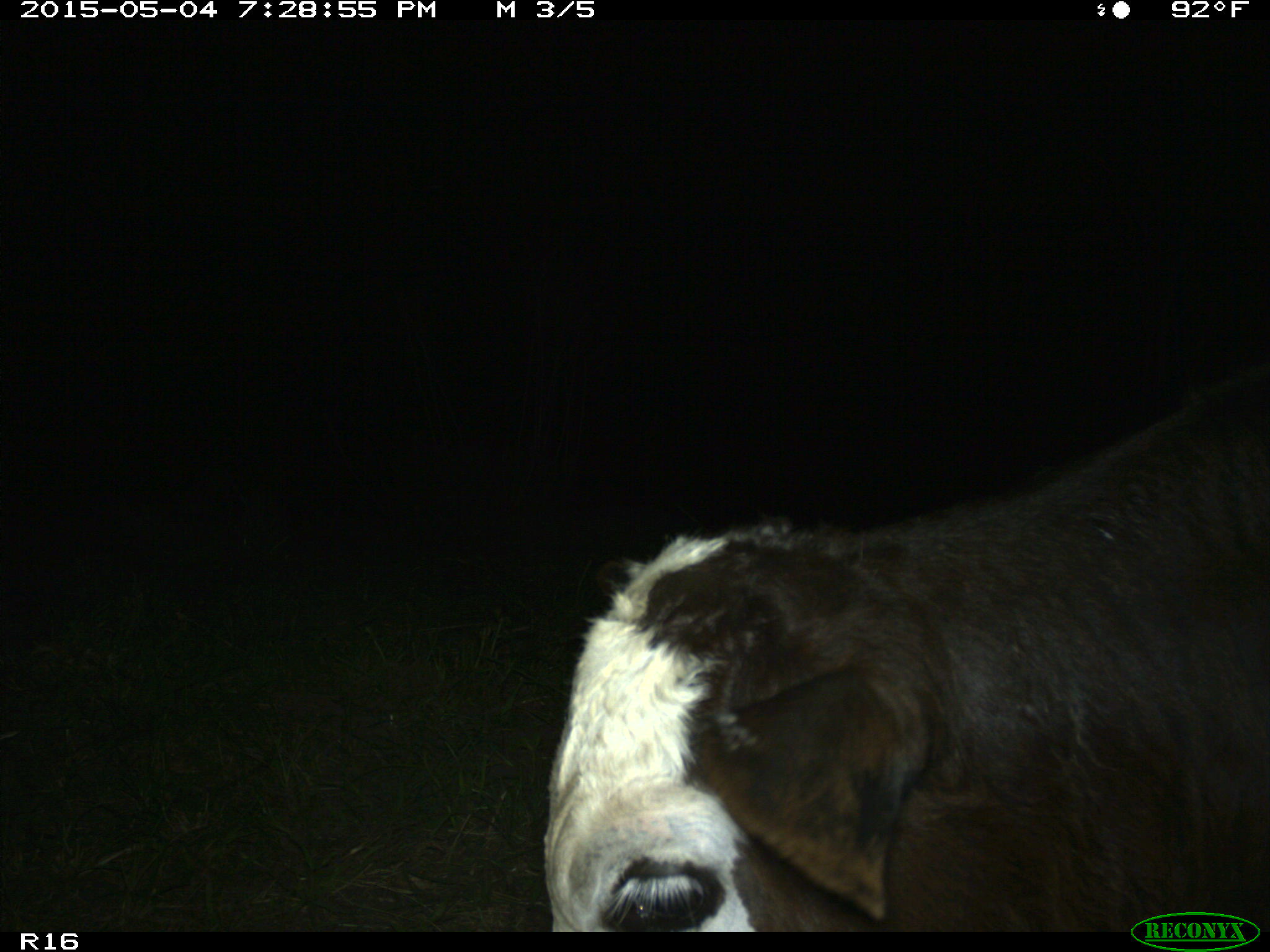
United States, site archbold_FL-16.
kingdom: Animalia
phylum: Chordata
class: Mammalia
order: Artiodactyla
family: Bovidae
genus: Bos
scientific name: Bos taurus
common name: domestic cow